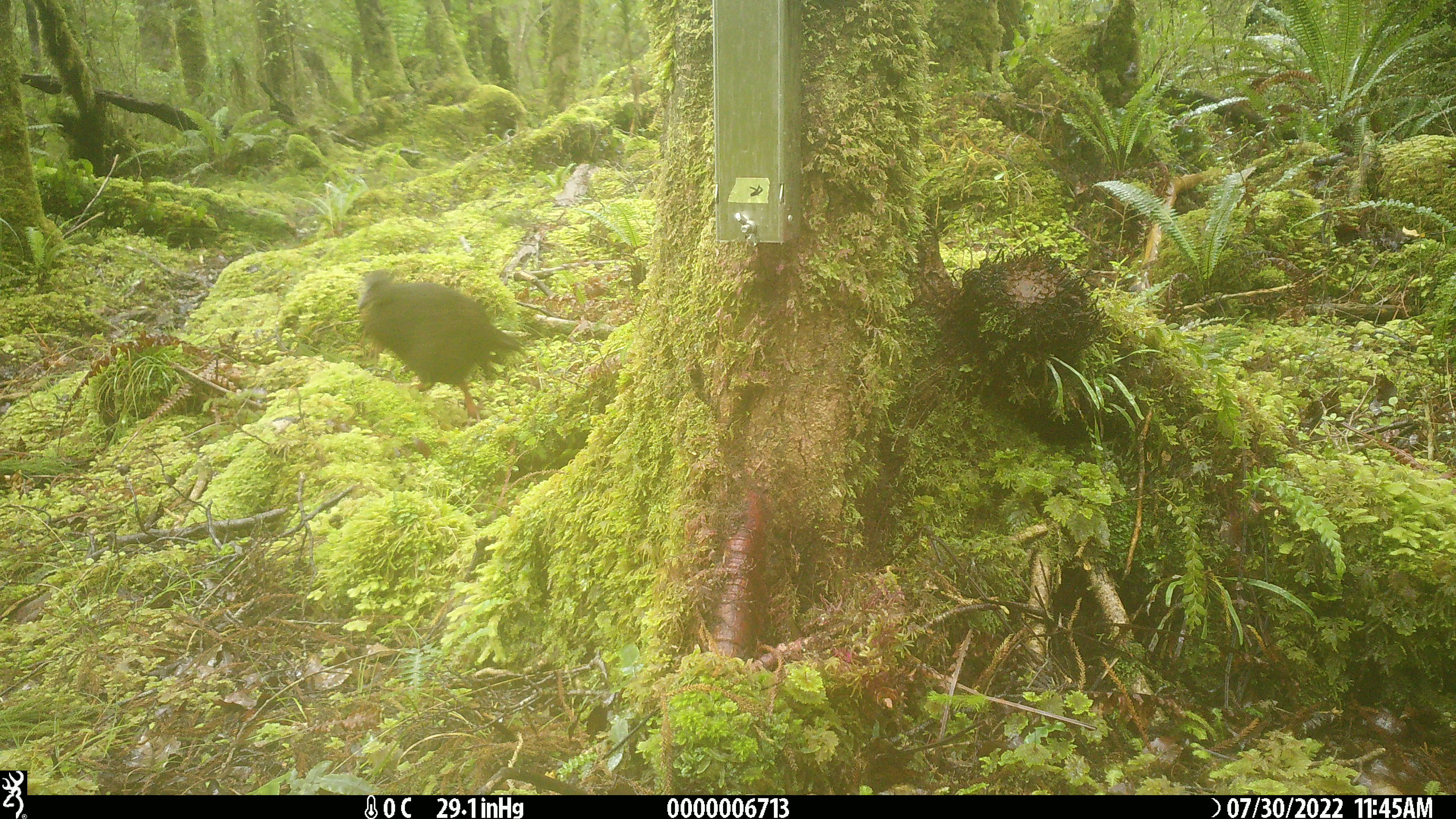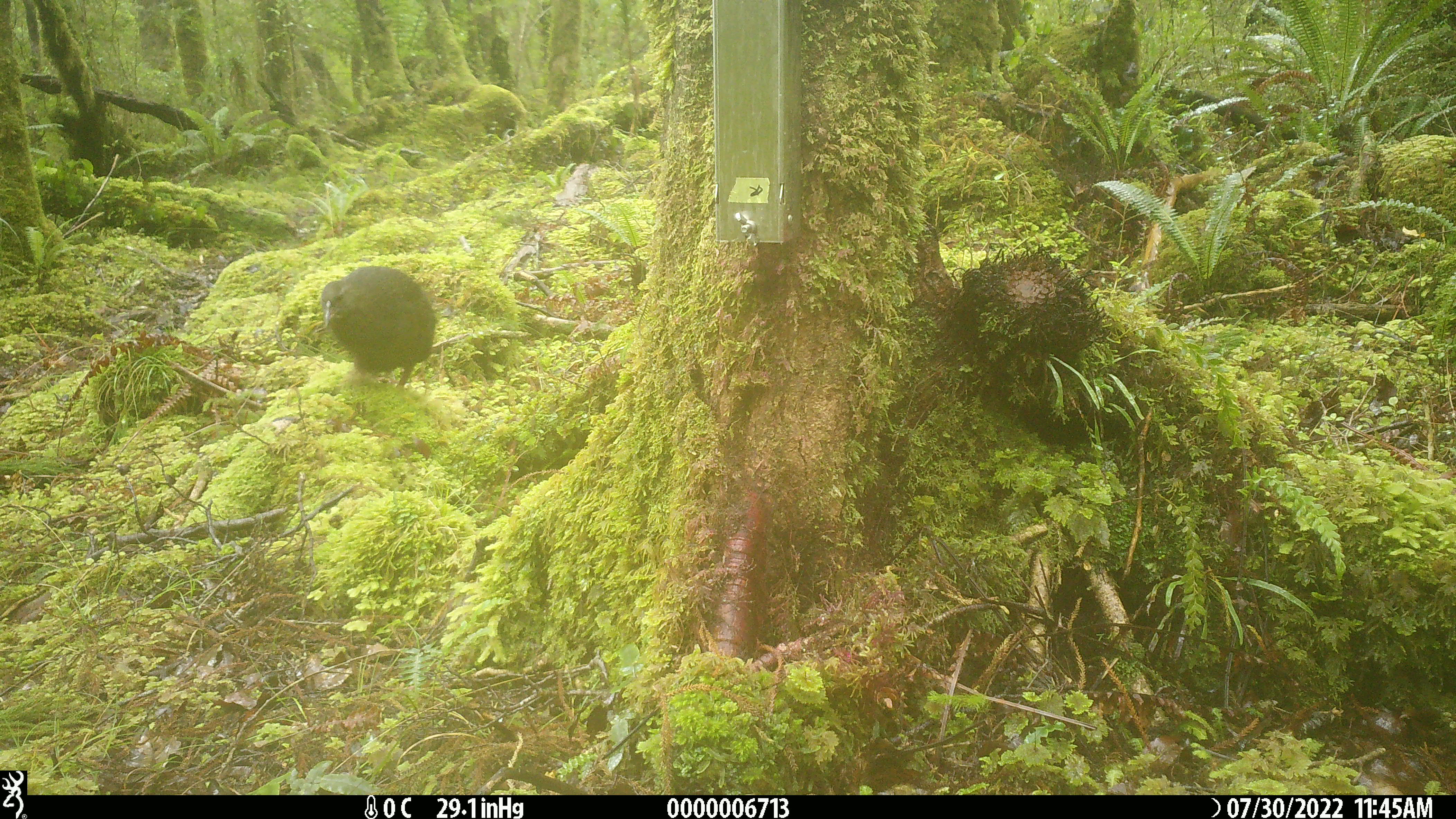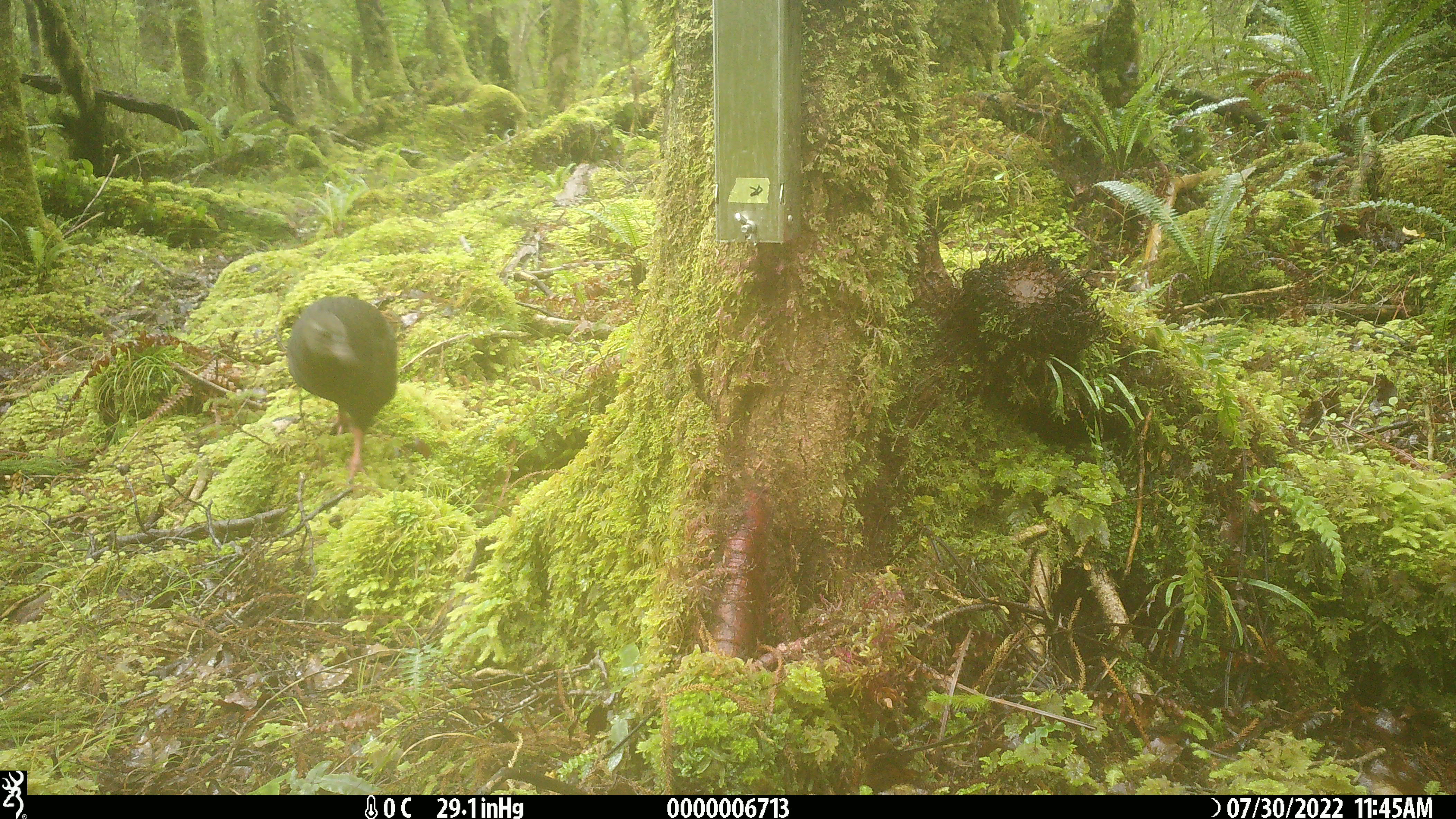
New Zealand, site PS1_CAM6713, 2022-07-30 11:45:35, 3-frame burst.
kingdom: Animalia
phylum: Chordata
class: Aves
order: Gruiformes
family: Rallidae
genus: Gallirallus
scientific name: Gallirallus australis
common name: weka